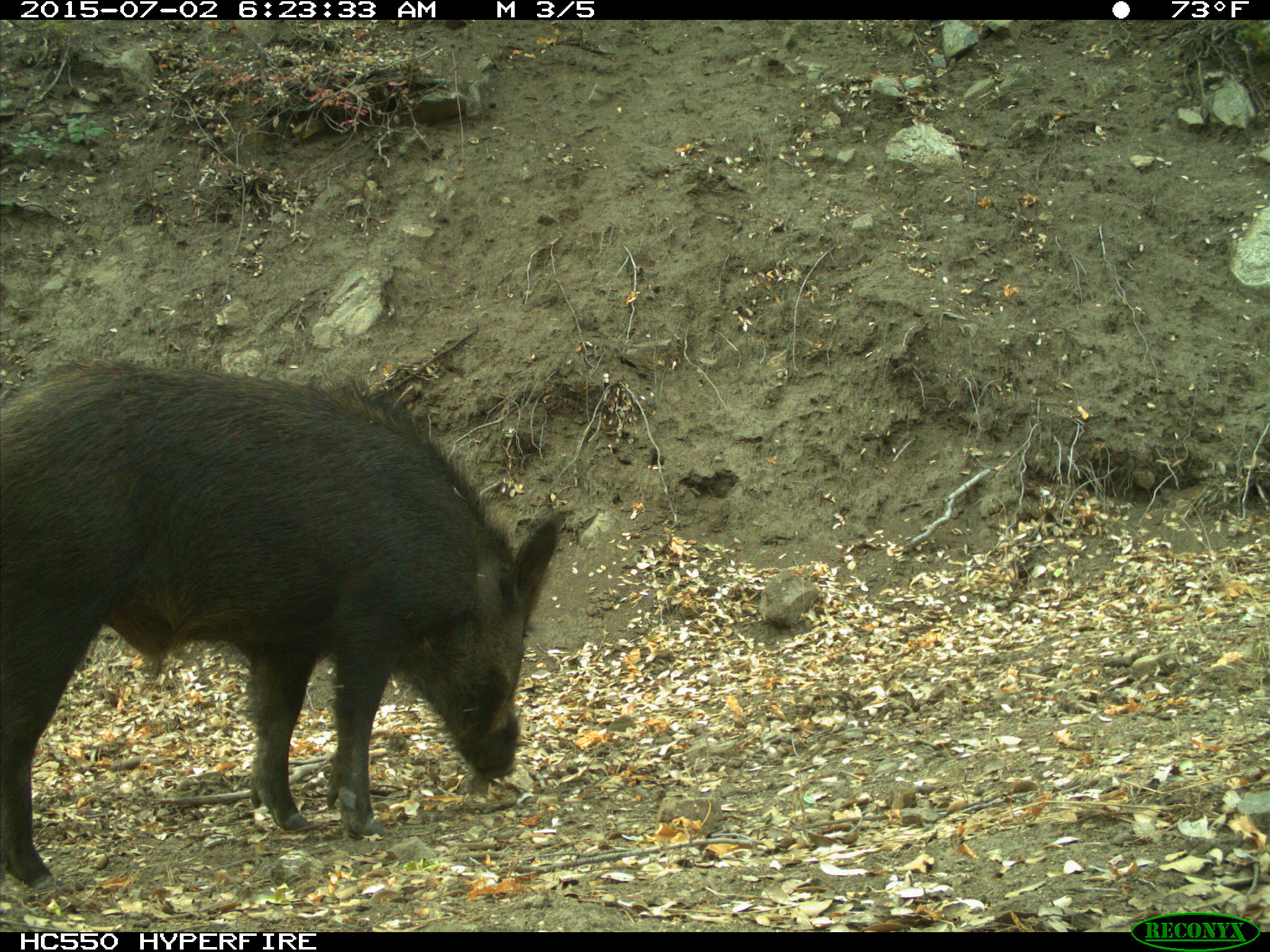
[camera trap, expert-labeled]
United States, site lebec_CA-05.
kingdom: Animalia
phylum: Chordata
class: Mammalia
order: Artiodactyla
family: Suidae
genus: Sus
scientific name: Sus scrofa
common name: wild boar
Sus scrofa (wild boar).